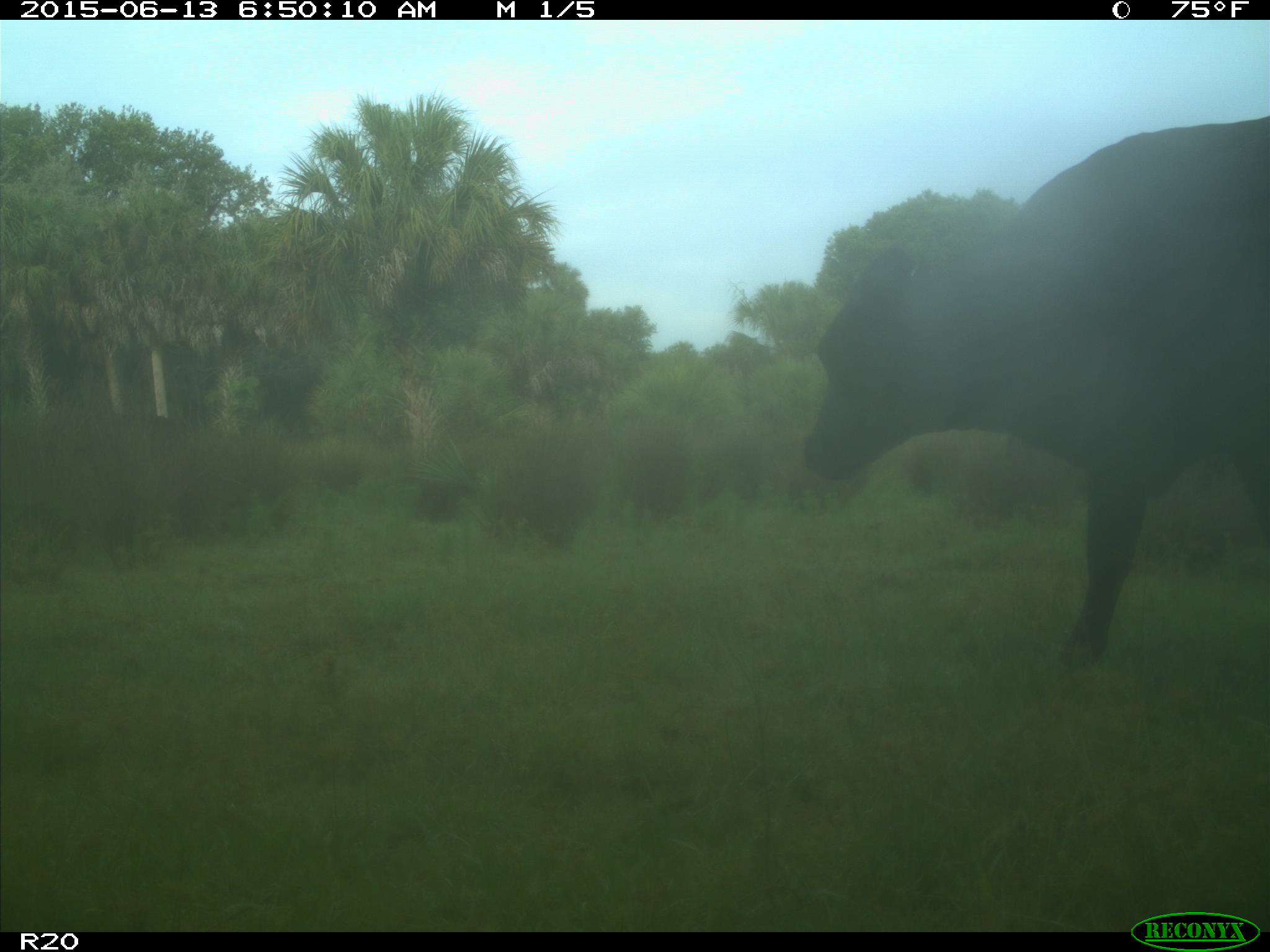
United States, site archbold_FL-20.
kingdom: Animalia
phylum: Chordata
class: Mammalia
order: Artiodactyla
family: Bovidae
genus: Bos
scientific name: Bos taurus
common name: domestic cow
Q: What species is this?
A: Bos taurus (domestic cow).